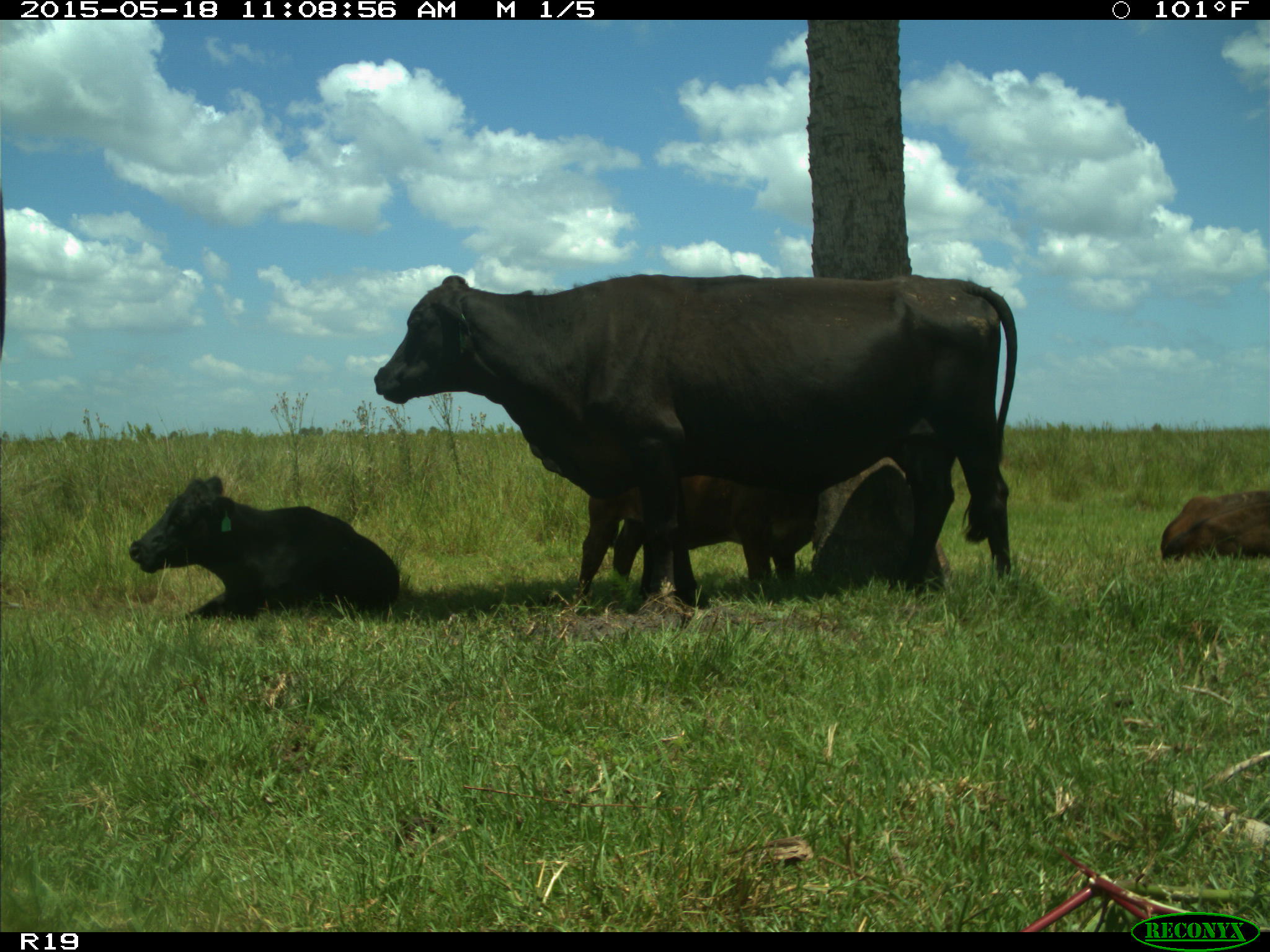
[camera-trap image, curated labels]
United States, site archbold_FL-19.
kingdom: Animalia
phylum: Chordata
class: Mammalia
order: Artiodactyla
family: Bovidae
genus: Bos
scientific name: Bos taurus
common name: domestic cow